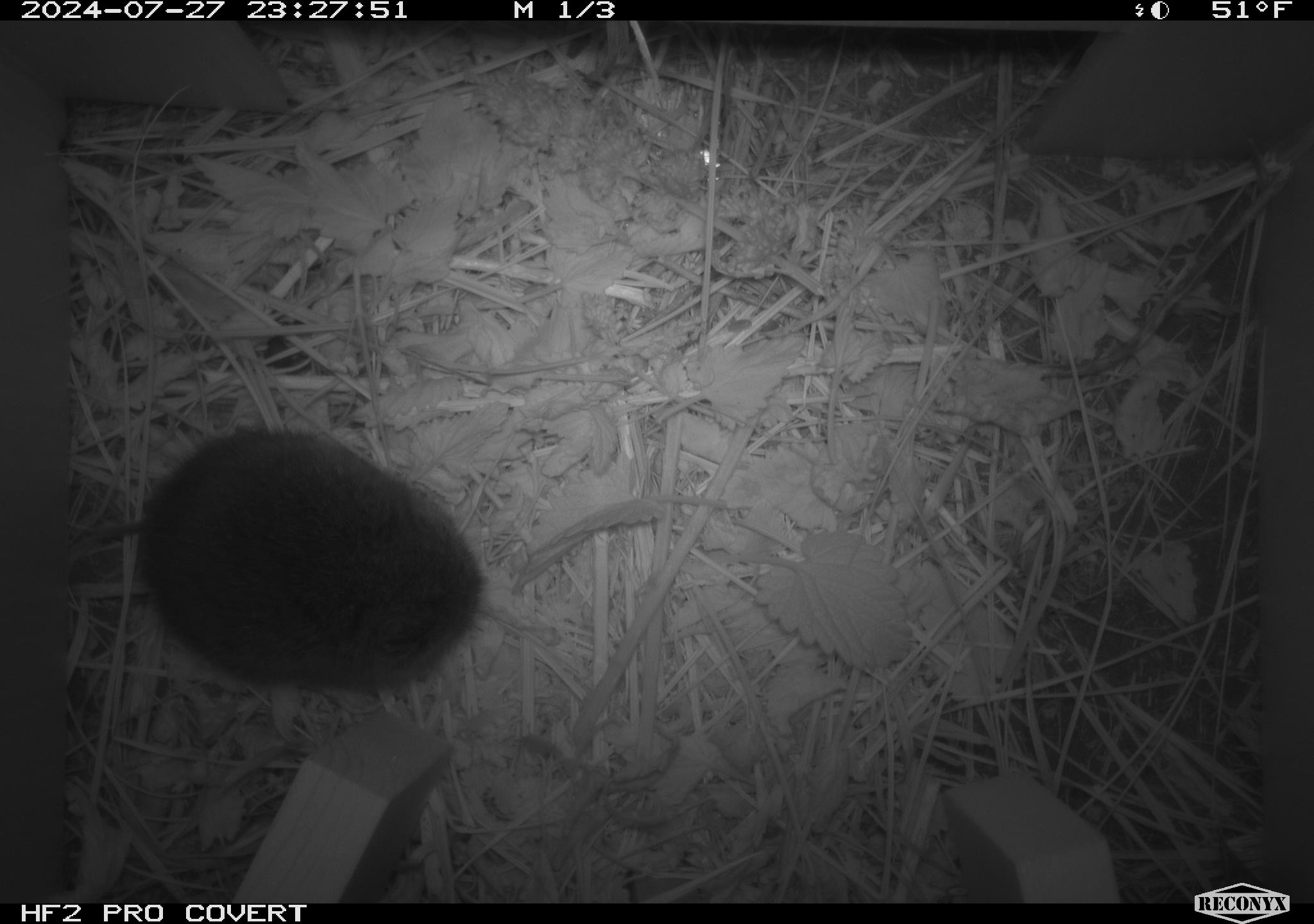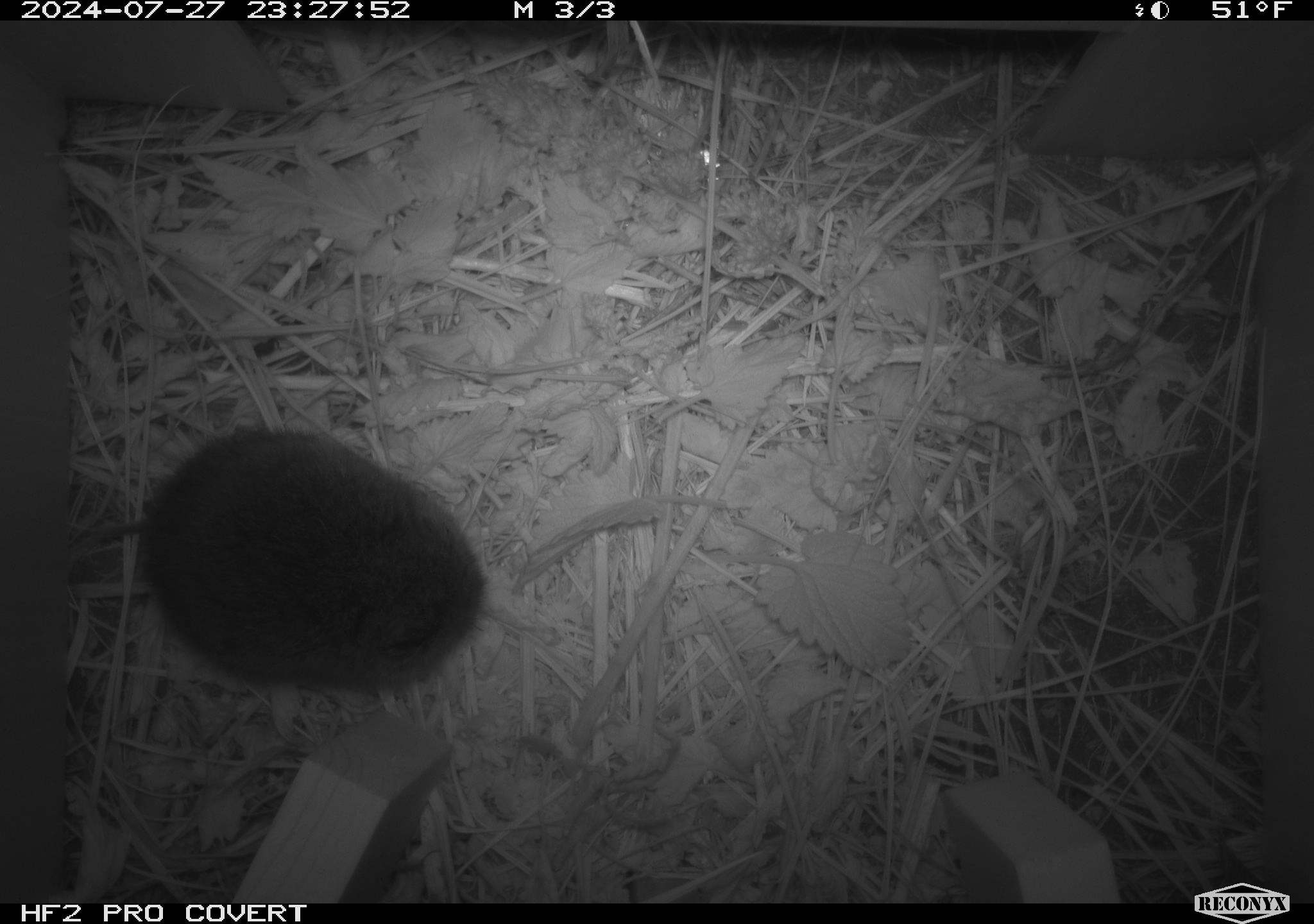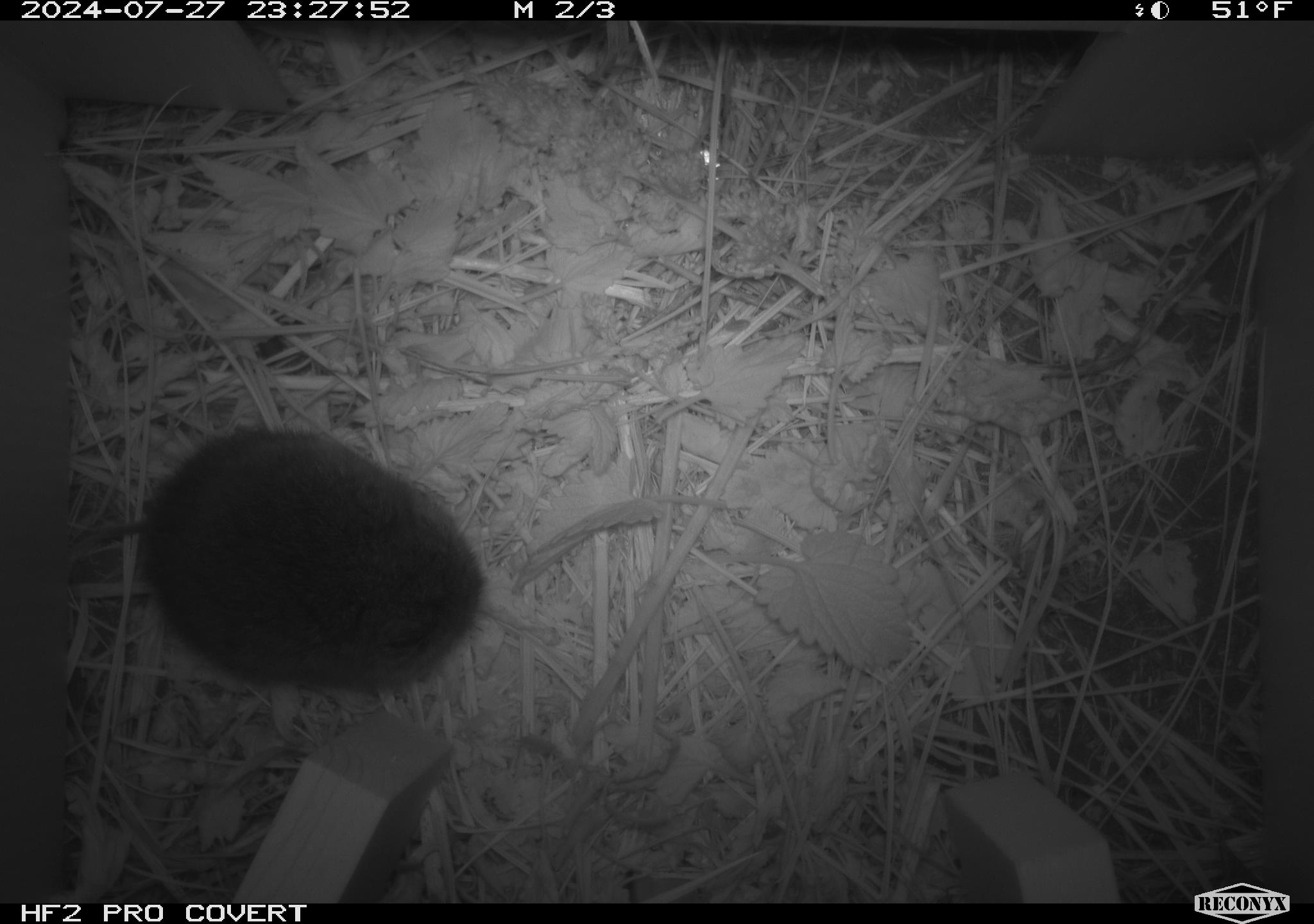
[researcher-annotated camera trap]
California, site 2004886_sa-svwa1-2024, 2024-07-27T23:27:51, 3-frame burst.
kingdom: Animalia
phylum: Chordata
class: Mammalia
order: Rodentia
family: Cricetidae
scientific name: Arvicolinae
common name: voles, lemmings, and muskrats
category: arvicolinae subfamily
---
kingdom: Animalia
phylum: Arthropoda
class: Malacostraca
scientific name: Malacostraca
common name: amphipods, crabs, isopods, krill, lobsters and shrimps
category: malacostracan